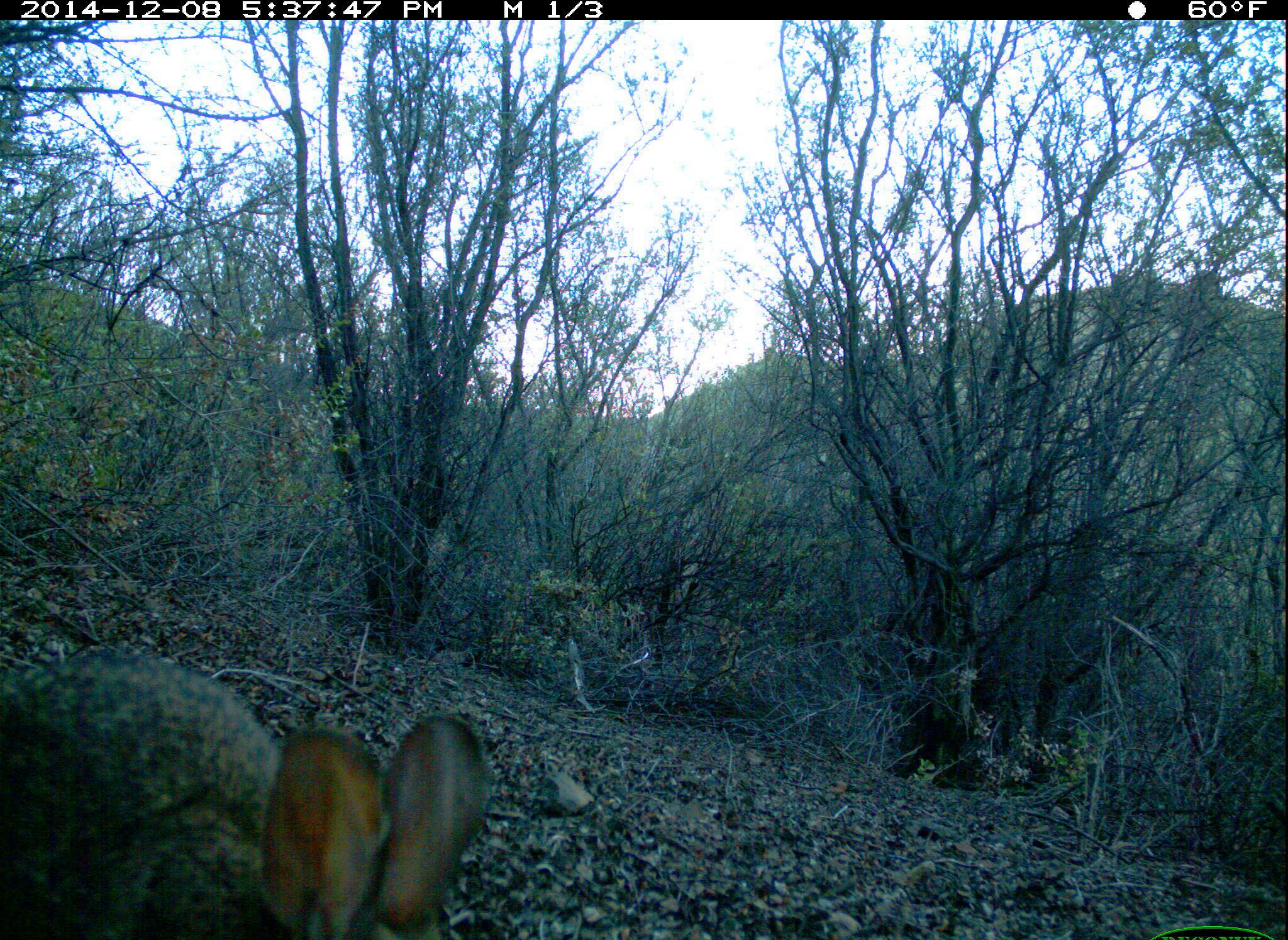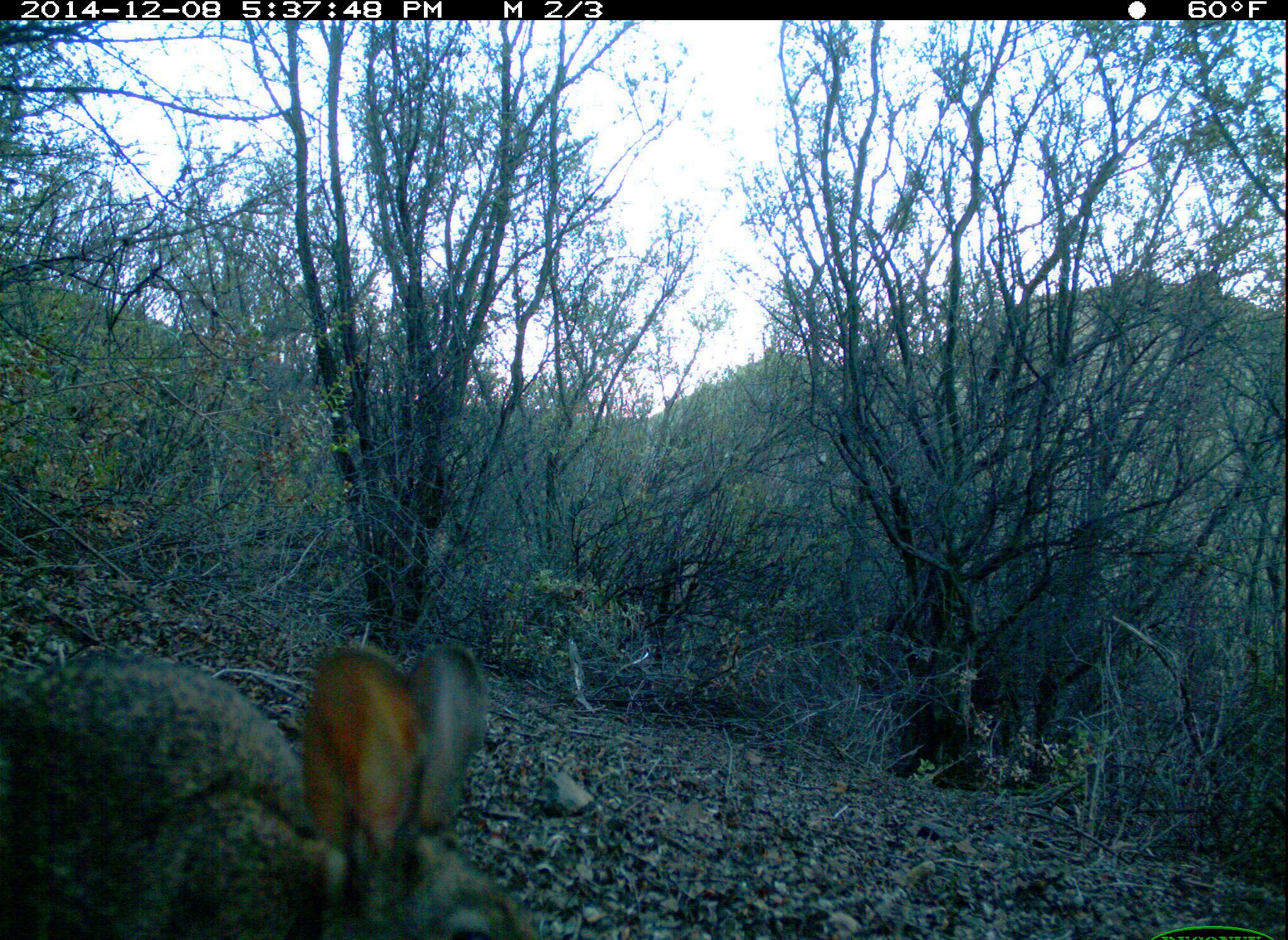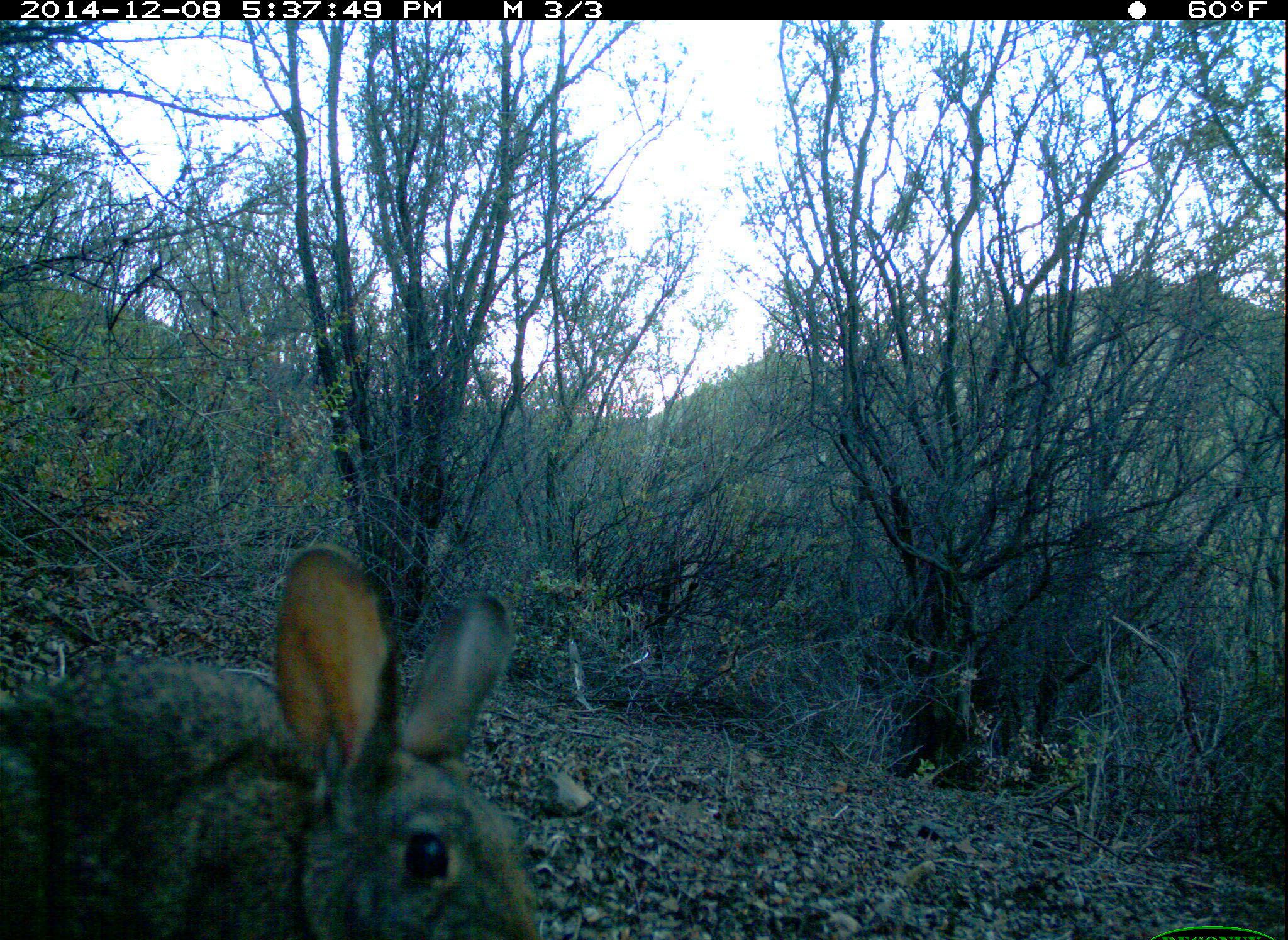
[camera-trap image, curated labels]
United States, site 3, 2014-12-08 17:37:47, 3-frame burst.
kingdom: Animalia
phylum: Chordata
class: Mammalia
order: Lagomorpha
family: Leporidae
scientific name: Leporidae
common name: rabbits and hares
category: rabbit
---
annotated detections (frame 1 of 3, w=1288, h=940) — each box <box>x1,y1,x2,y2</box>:
rabbit: <box>0,655,494,940</box>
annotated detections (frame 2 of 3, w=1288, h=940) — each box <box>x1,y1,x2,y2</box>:
rabbit: <box>4,638,531,940</box>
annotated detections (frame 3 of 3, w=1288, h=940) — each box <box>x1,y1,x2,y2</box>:
rabbit: <box>0,553,551,940</box>